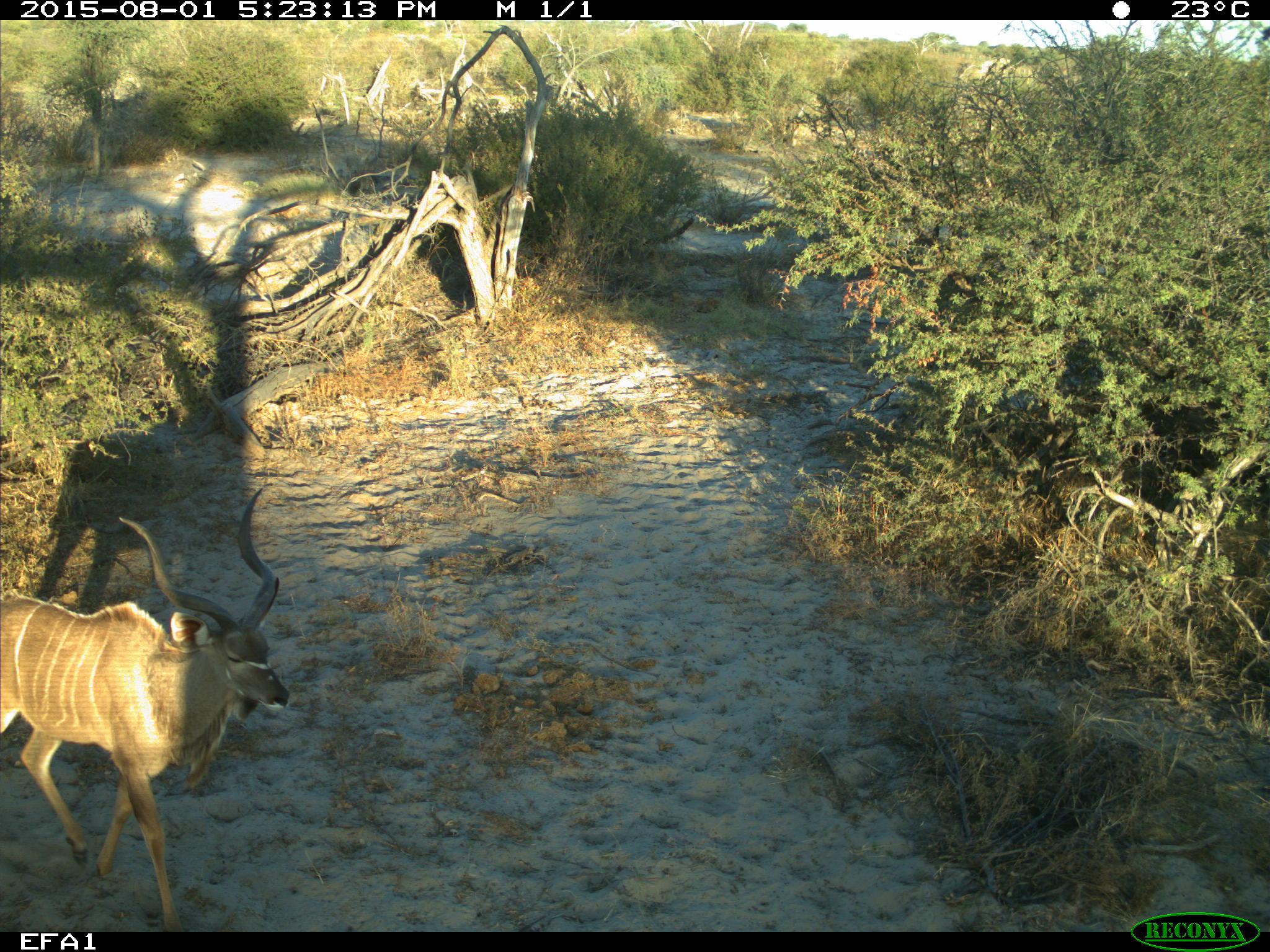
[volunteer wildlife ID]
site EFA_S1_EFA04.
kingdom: Animalia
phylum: Chordata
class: Mammalia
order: Artiodactyla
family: Bovidae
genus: Tragelaphus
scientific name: Tragelaphus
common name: kudu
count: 1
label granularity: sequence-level